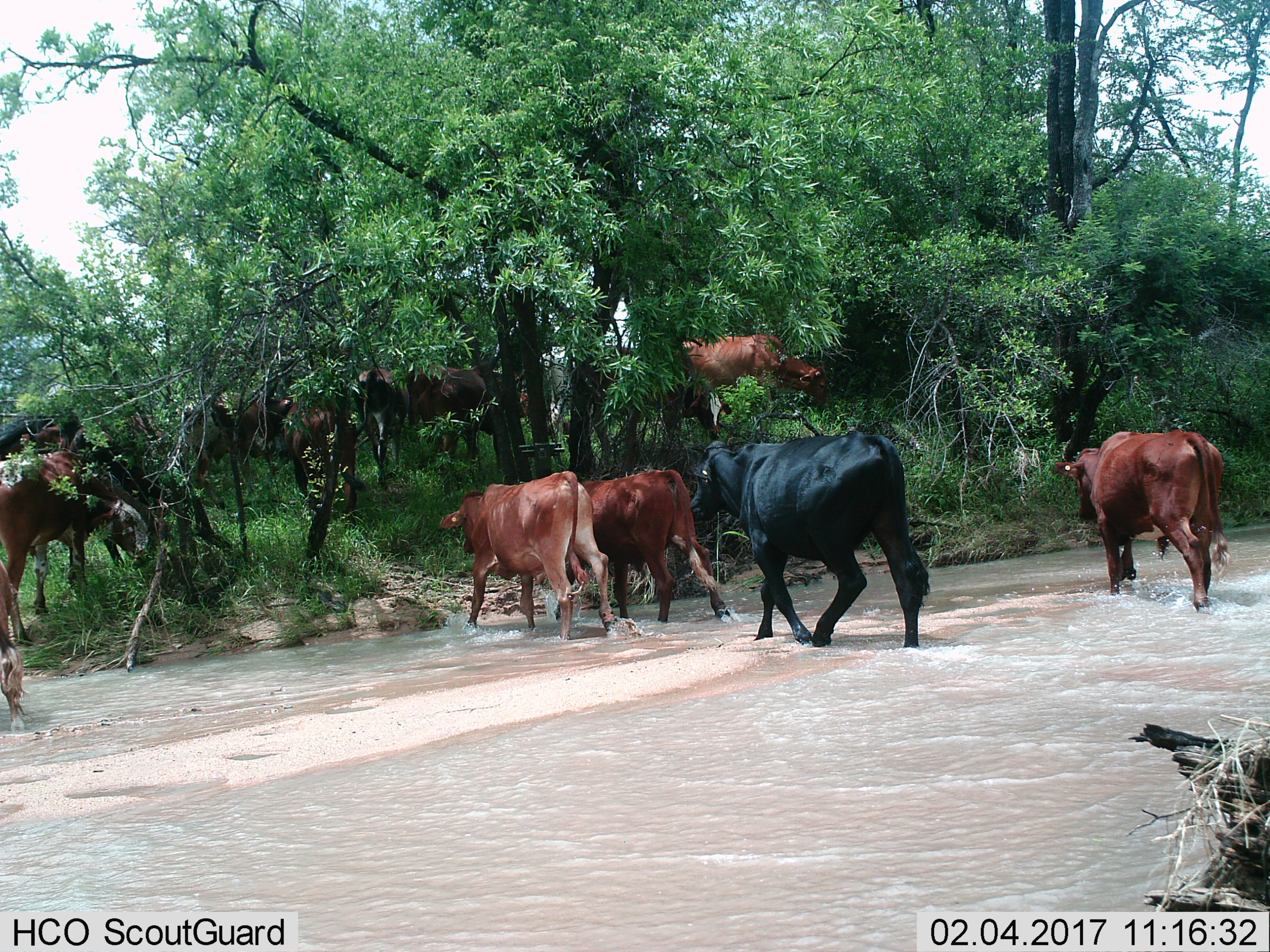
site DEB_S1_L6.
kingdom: Animalia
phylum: Chordata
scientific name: Vertebrata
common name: domestic animal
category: domesticanimal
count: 11-50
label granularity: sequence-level